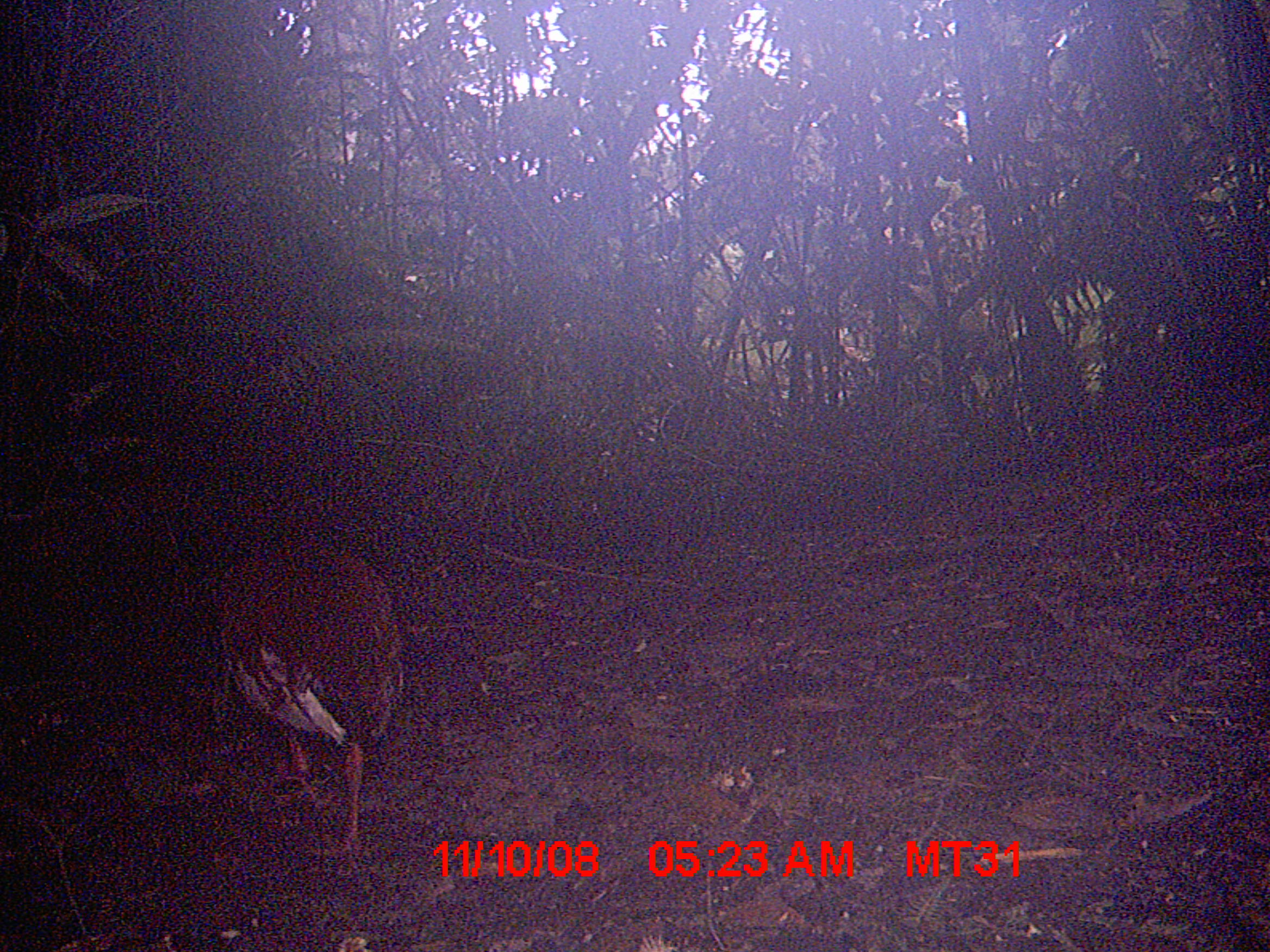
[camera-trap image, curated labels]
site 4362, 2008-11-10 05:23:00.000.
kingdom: Animalia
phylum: Chordata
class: Aves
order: Pelecaniformes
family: Threskiornithidae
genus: Lophotibis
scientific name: Lophotibis cristata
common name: madagascan ibis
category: lophotibis cristataa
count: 1